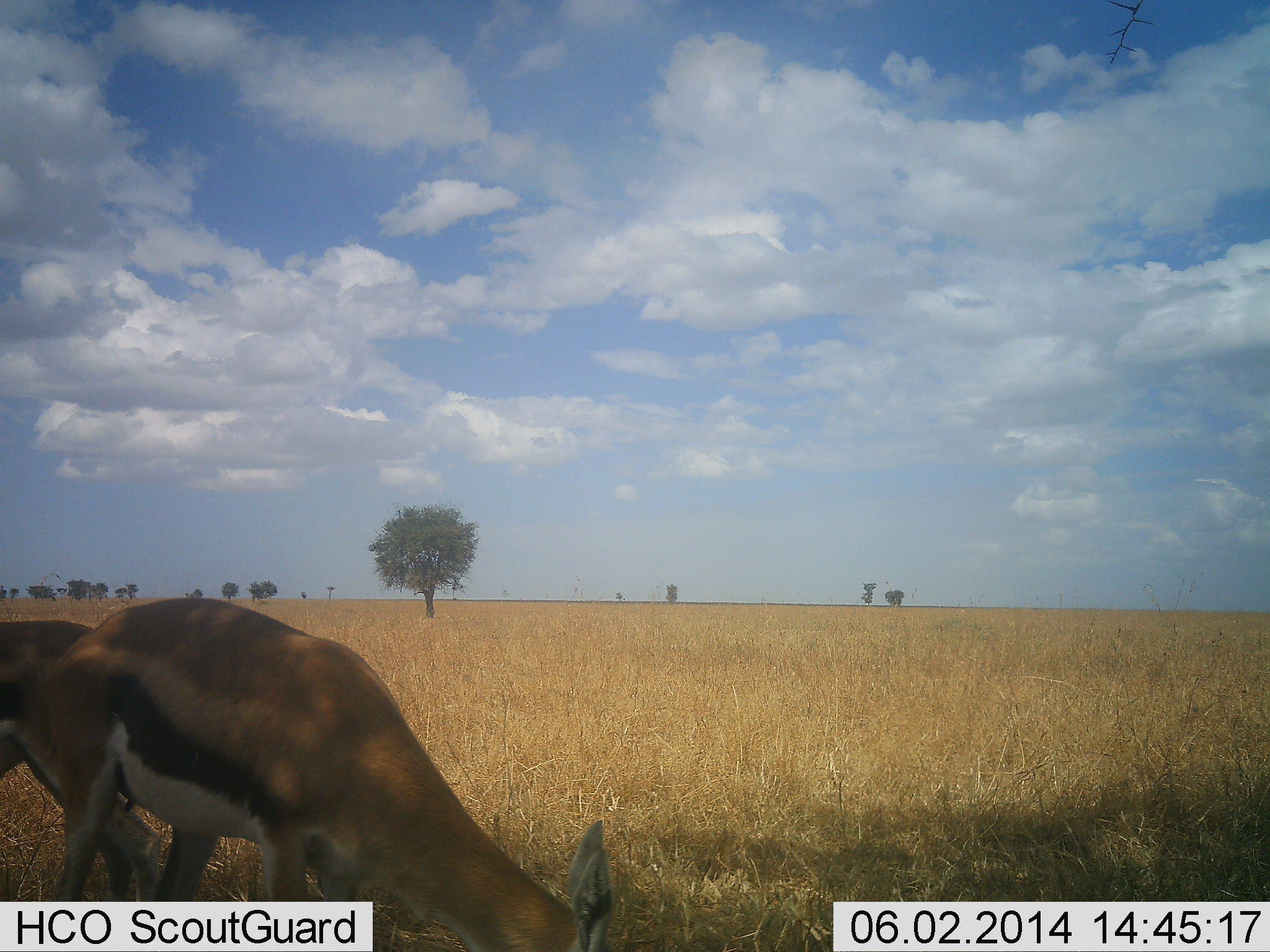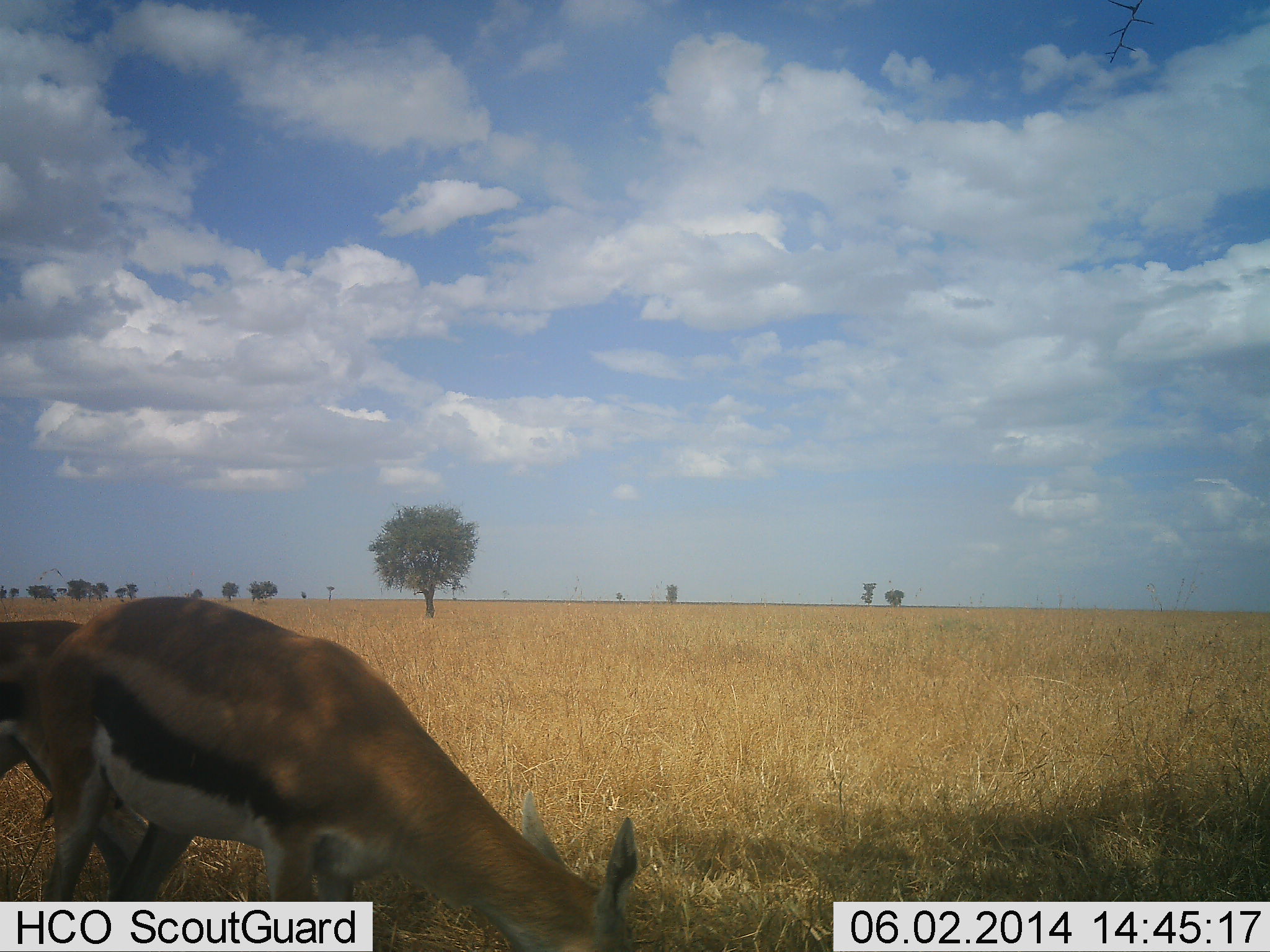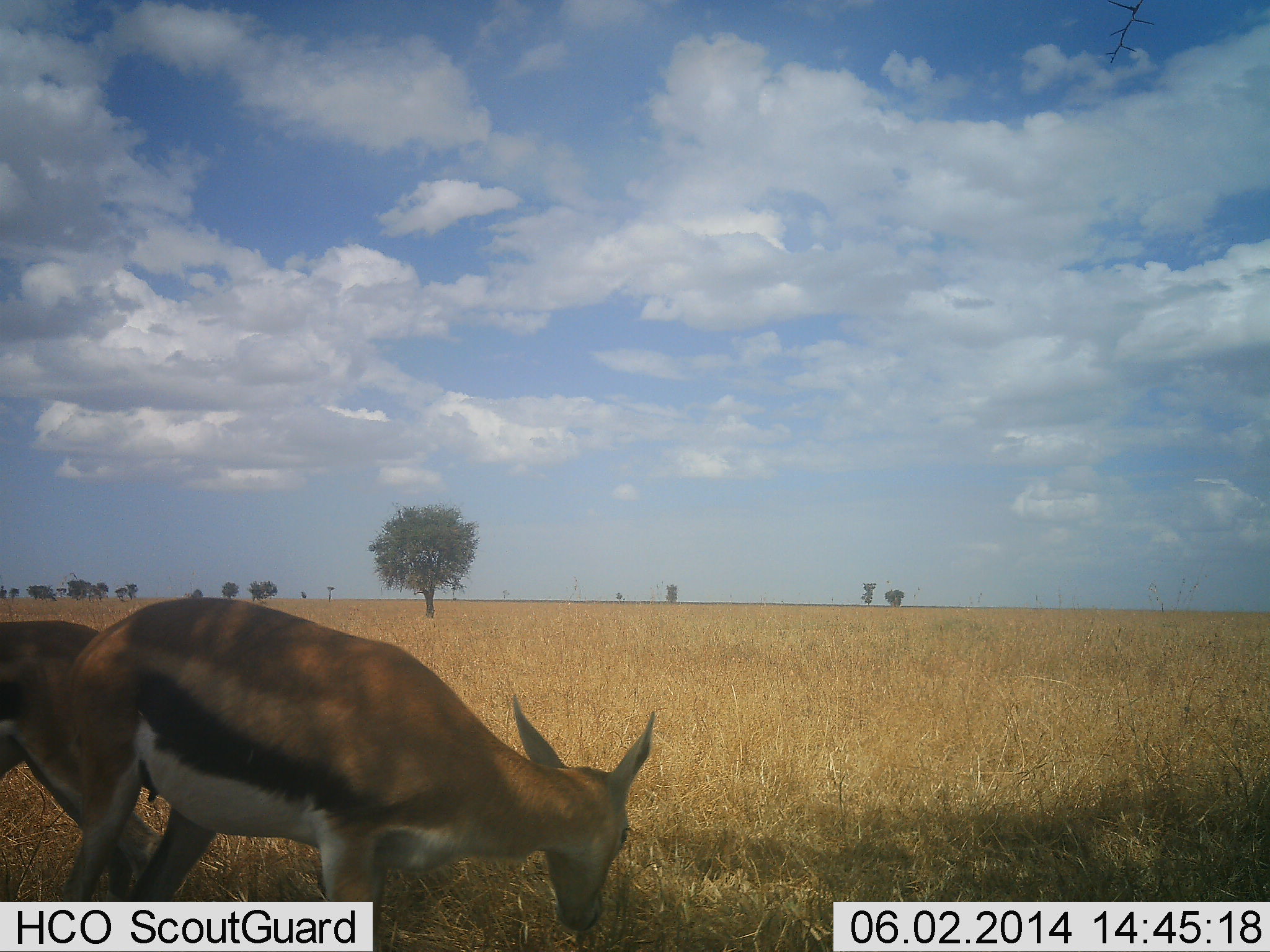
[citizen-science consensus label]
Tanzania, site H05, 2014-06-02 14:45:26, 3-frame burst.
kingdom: Animalia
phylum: Chordata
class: Mammalia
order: Artiodactyla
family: Bovidae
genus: Eudorcas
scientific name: Eudorcas thomsonii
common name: thomson's gazelle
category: gazellethomsons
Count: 2.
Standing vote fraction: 50%.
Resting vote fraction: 0%.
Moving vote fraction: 0%.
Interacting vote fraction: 0%.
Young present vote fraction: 0%.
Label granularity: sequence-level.